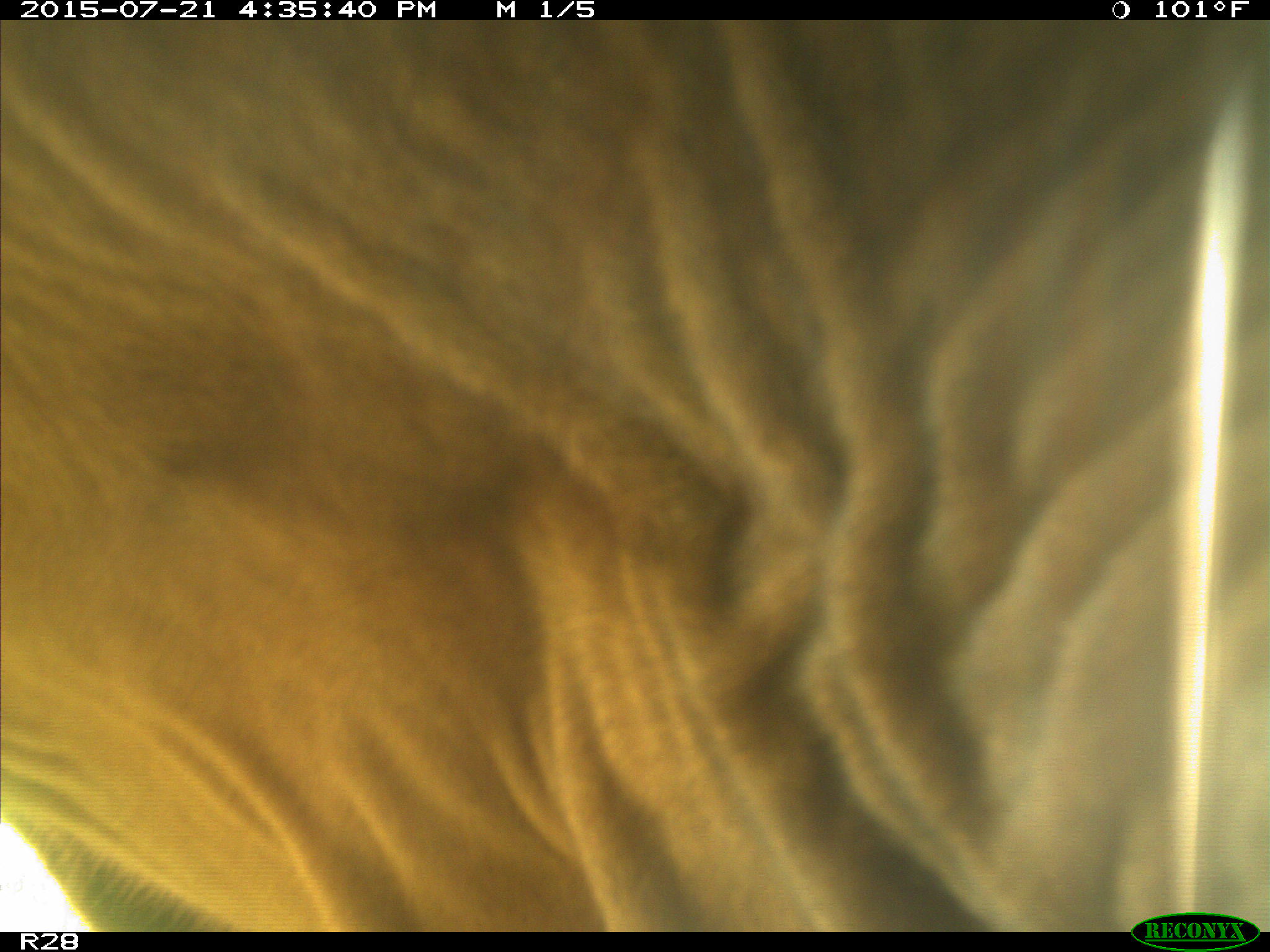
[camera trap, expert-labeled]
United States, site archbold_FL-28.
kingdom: Animalia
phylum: Chordata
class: Mammalia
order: Artiodactyla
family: Bovidae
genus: Bos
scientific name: Bos taurus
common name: domestic cow